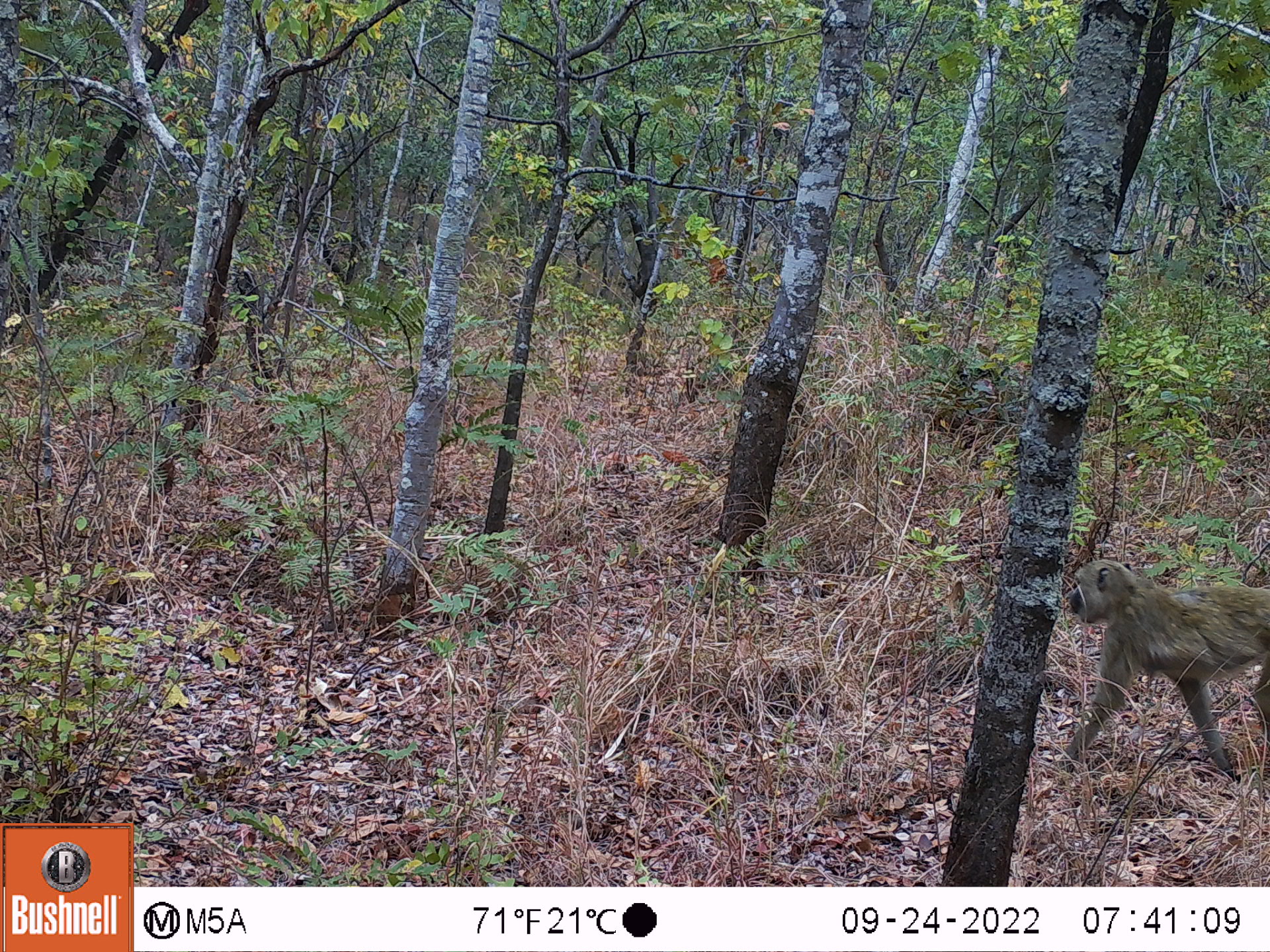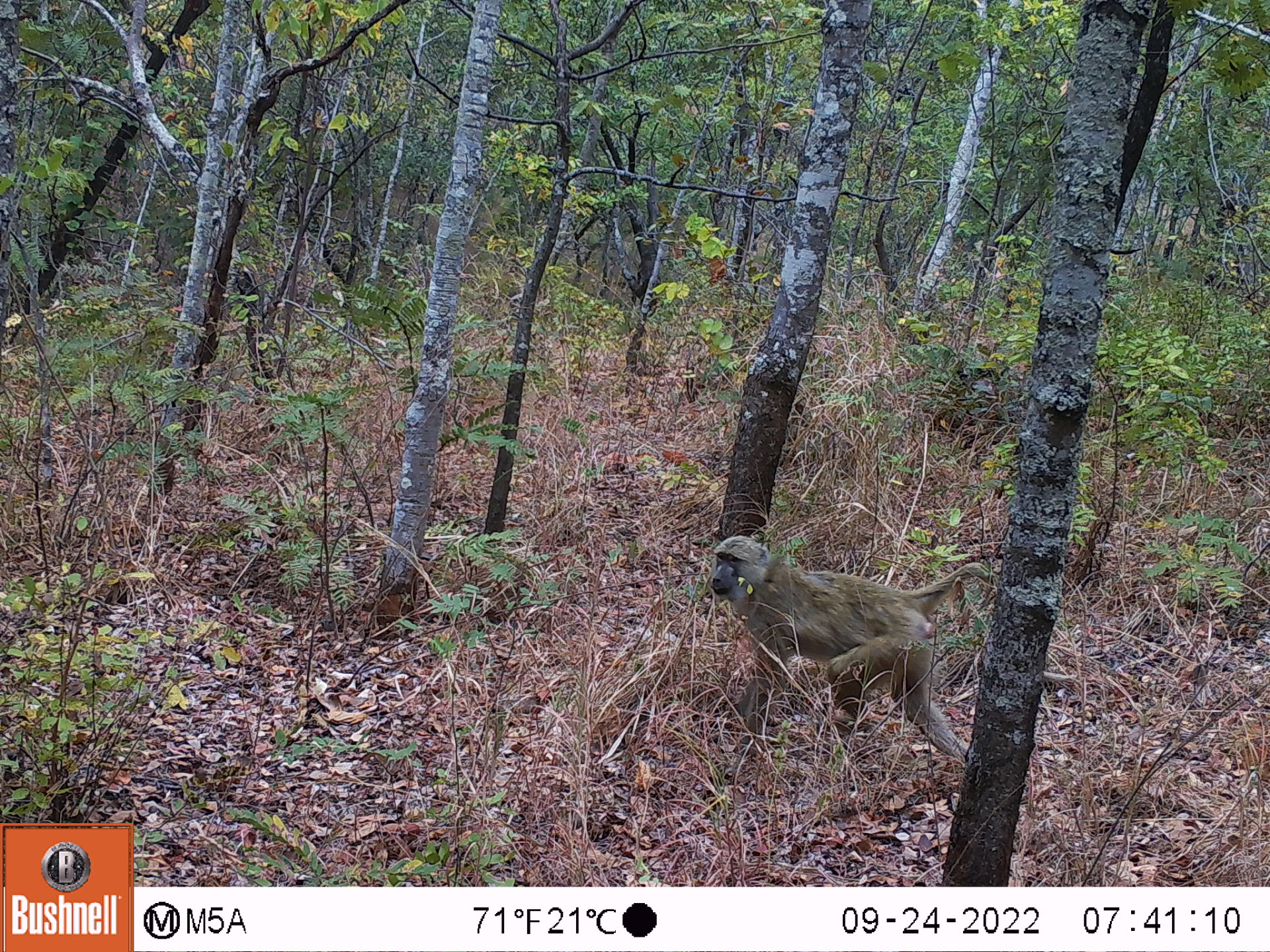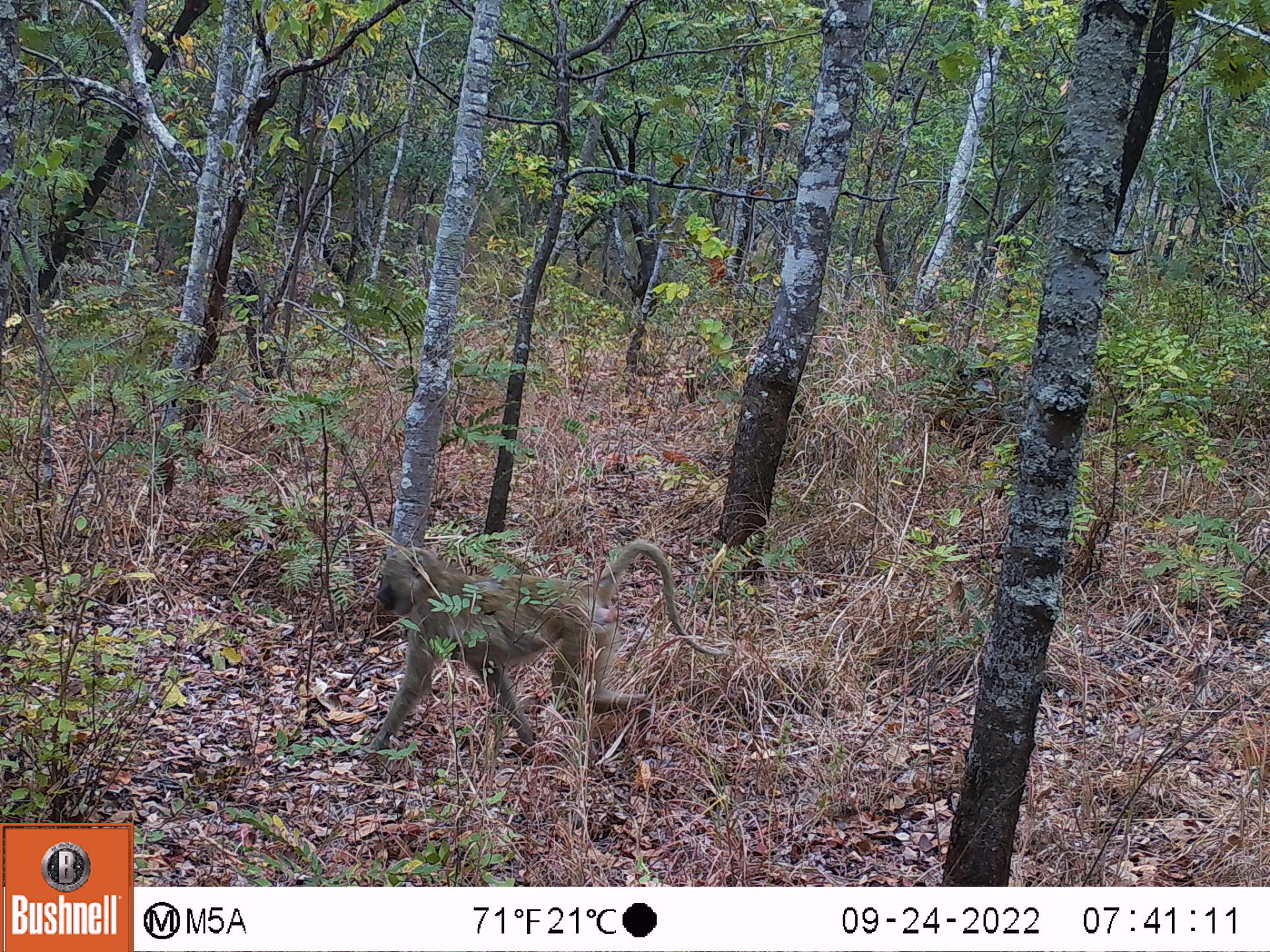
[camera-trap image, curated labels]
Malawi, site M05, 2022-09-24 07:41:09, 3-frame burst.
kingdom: Animalia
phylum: Chordata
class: Mammalia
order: Primates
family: Cercopithecidae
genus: Papio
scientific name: Papio cynocephalus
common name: yellow baboon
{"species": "yellow baboon (Papio cynocephalus)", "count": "1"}